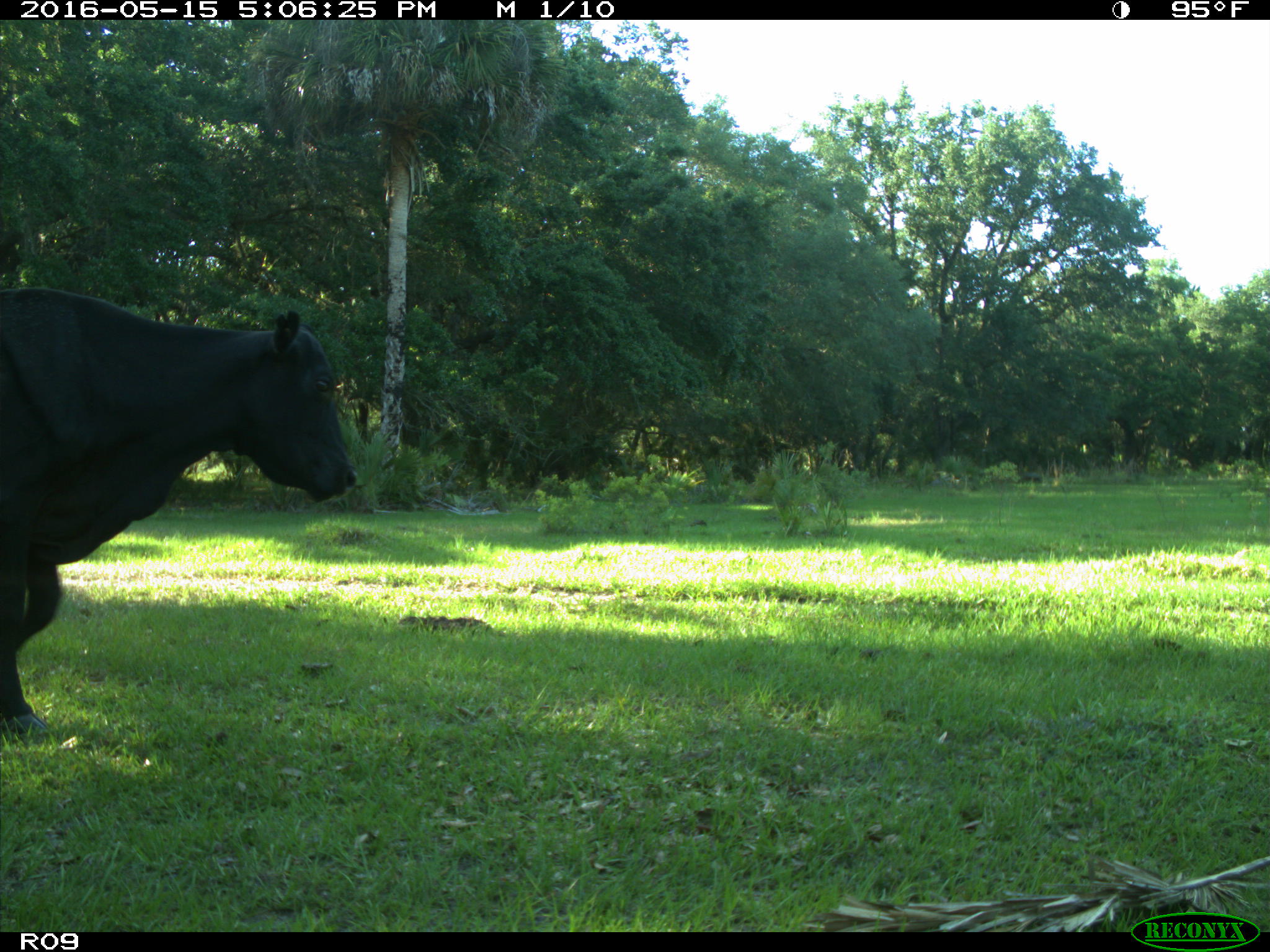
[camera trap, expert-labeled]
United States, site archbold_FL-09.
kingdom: Animalia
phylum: Chordata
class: Mammalia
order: Artiodactyla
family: Bovidae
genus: Bos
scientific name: Bos taurus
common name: domestic cow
Bos taurus (domestic cow).